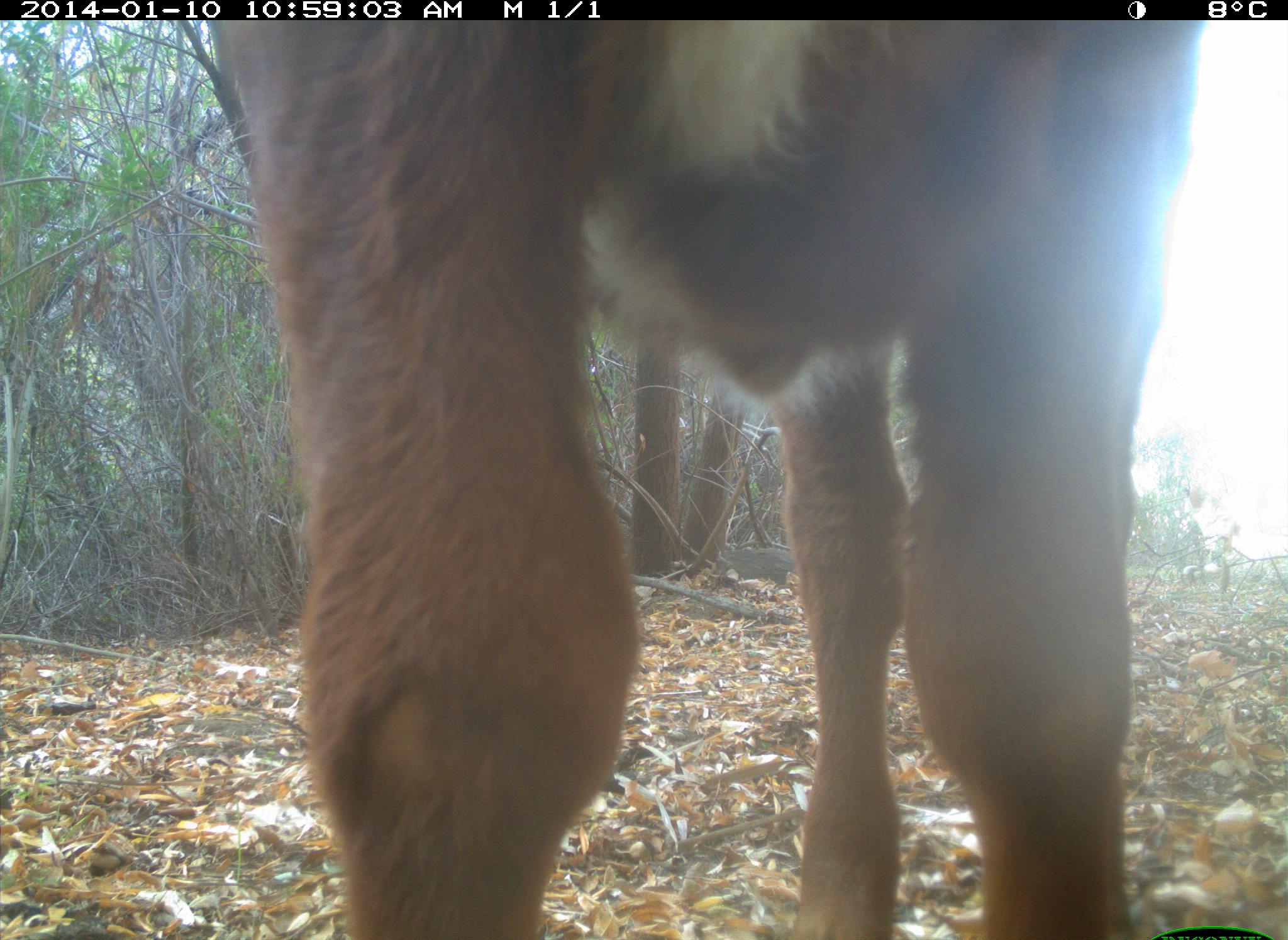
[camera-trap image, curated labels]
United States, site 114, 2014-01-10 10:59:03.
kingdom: Animalia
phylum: Chordata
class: Mammalia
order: Artiodactyla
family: Bovidae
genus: Bos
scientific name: Bos taurus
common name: cow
Cow (Bos taurus).